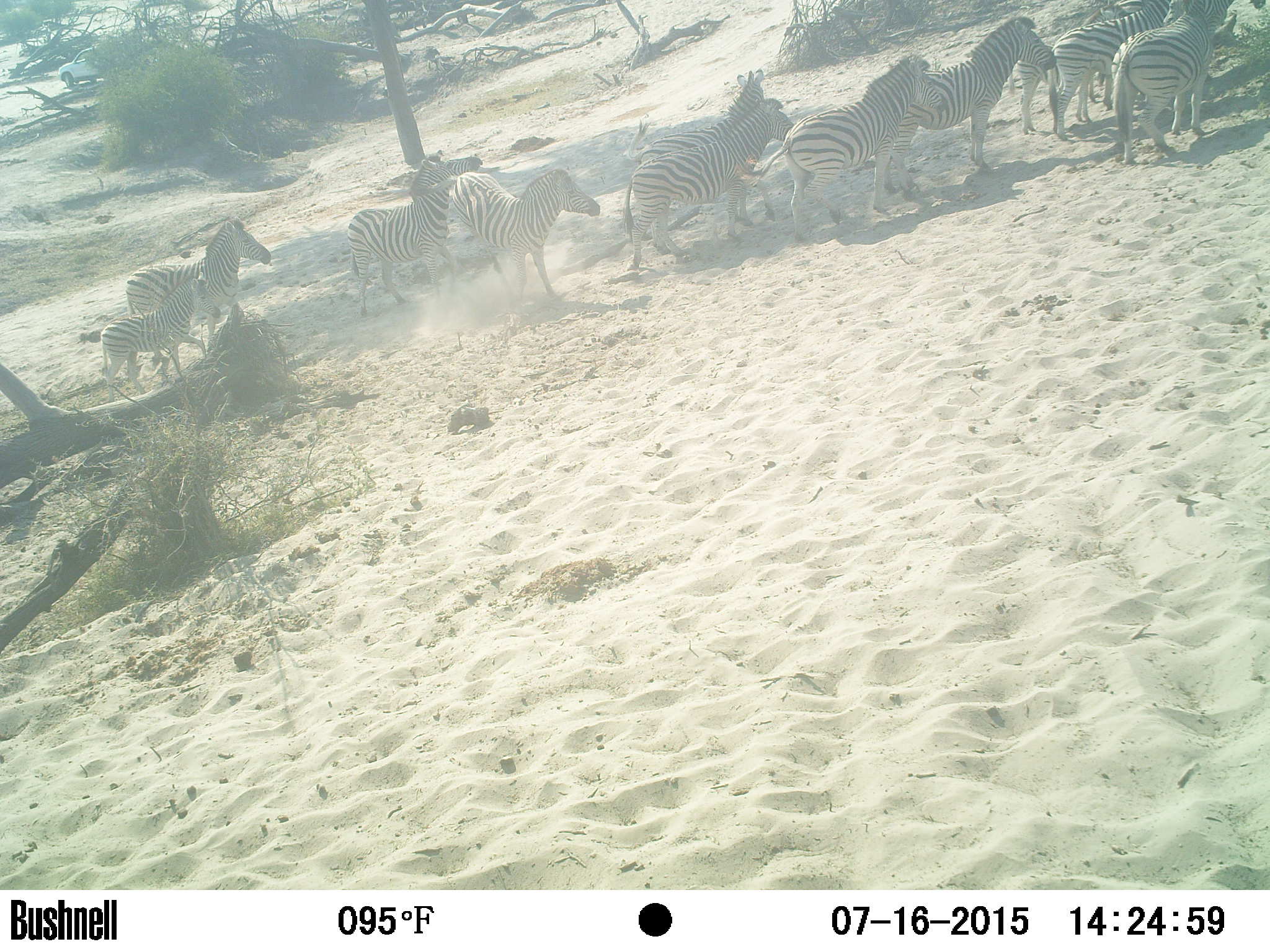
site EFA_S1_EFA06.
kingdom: Animalia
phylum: Chordata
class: Mammalia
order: Perissodactyla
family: Equidae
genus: Equus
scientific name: Equus quagga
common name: plains zebra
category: zebraplains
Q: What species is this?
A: Zebraplains (plains zebra) (Equus quagga).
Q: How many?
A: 10.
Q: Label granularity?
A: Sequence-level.